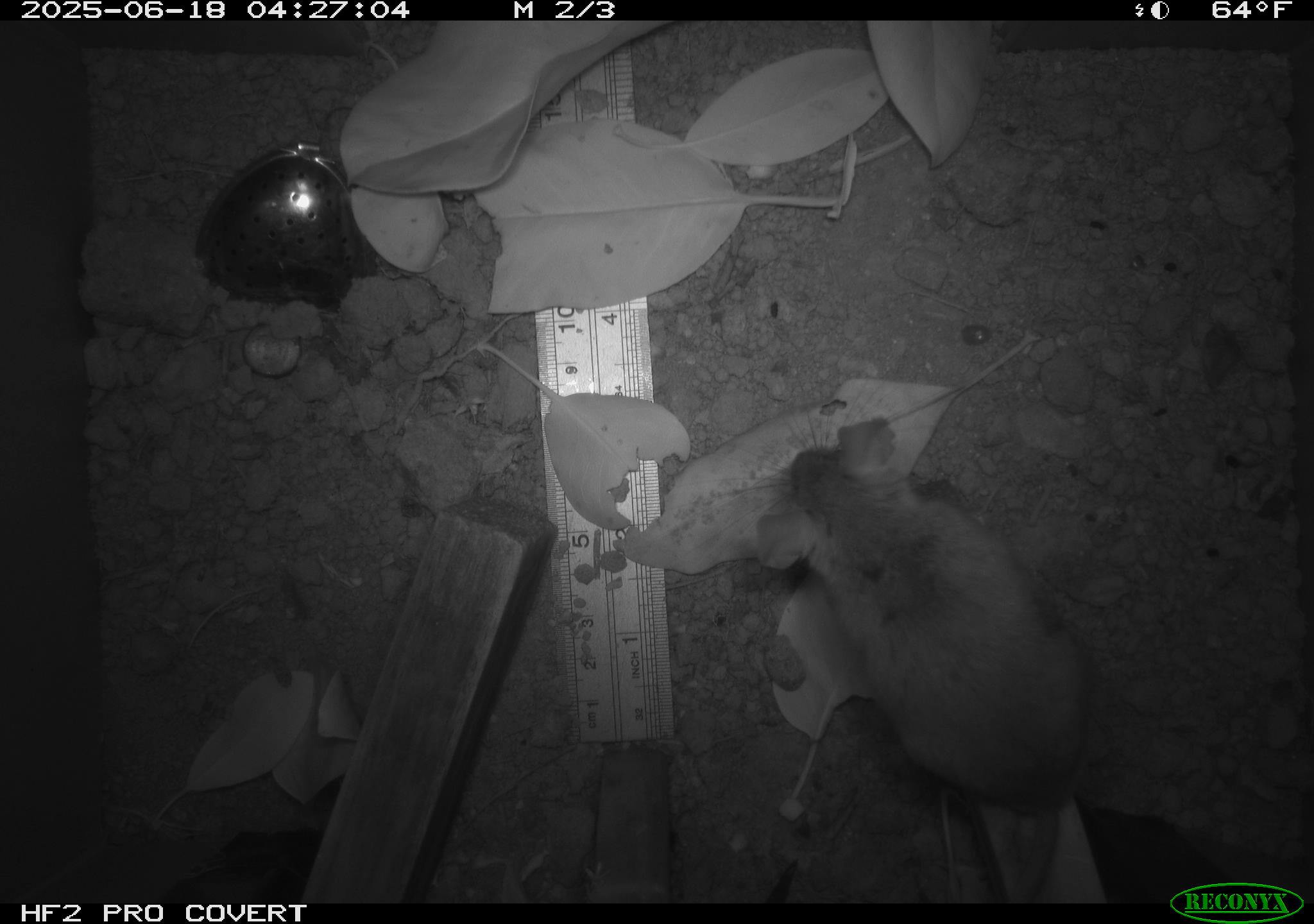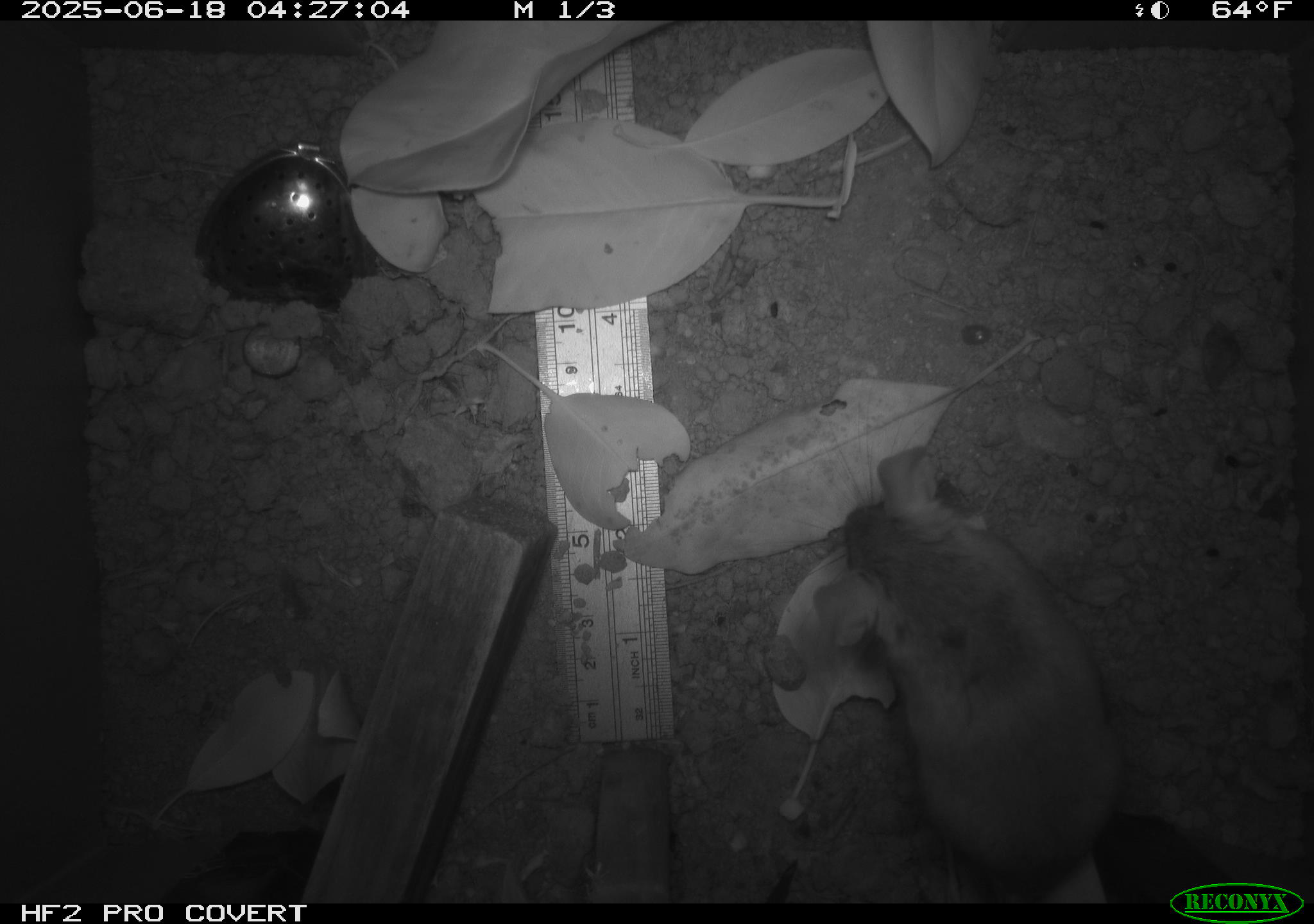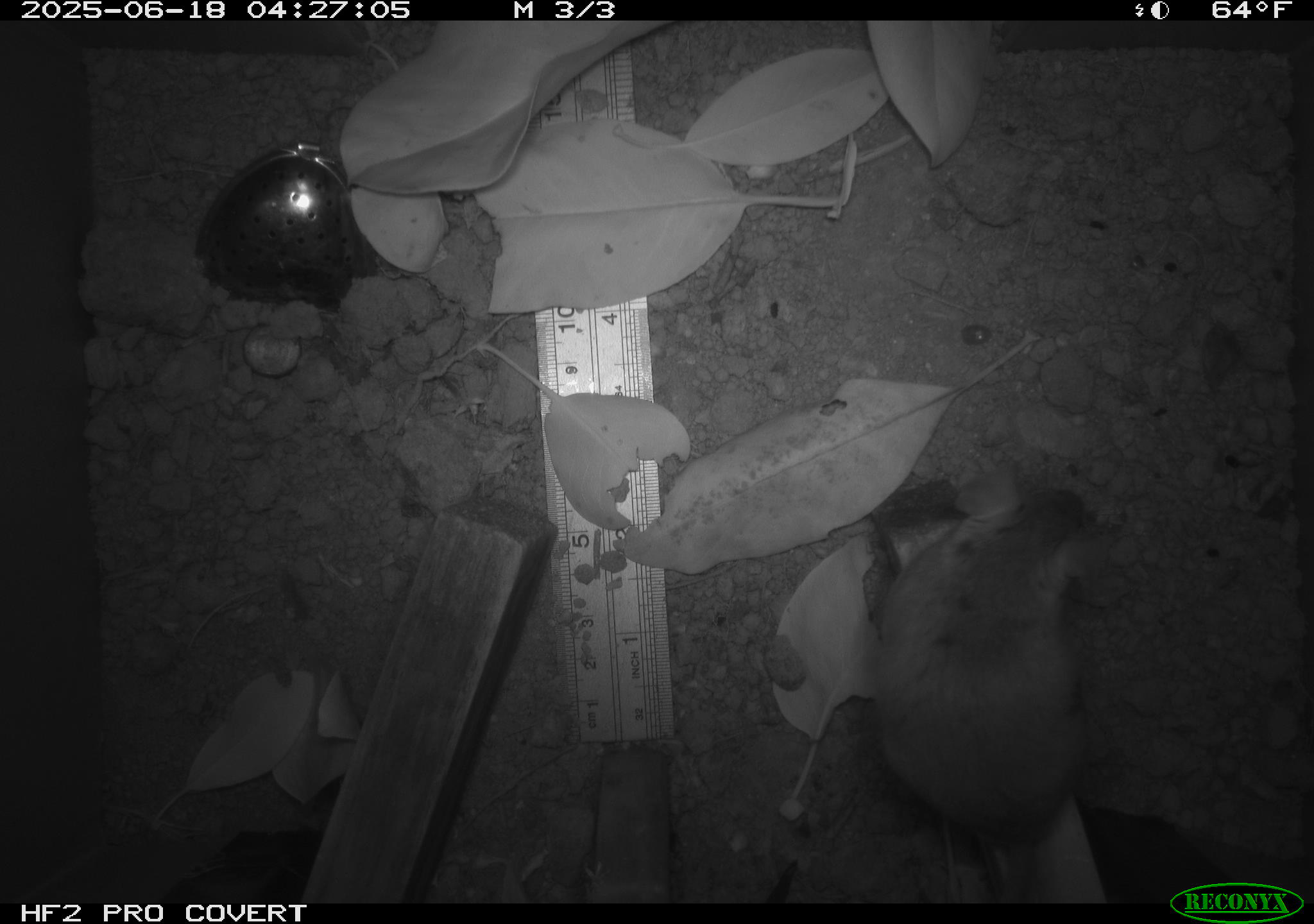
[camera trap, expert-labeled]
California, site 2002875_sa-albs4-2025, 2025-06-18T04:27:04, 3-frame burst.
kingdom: Animalia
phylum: Chordata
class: Mammalia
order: Rodentia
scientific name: Rodentia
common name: mouse species